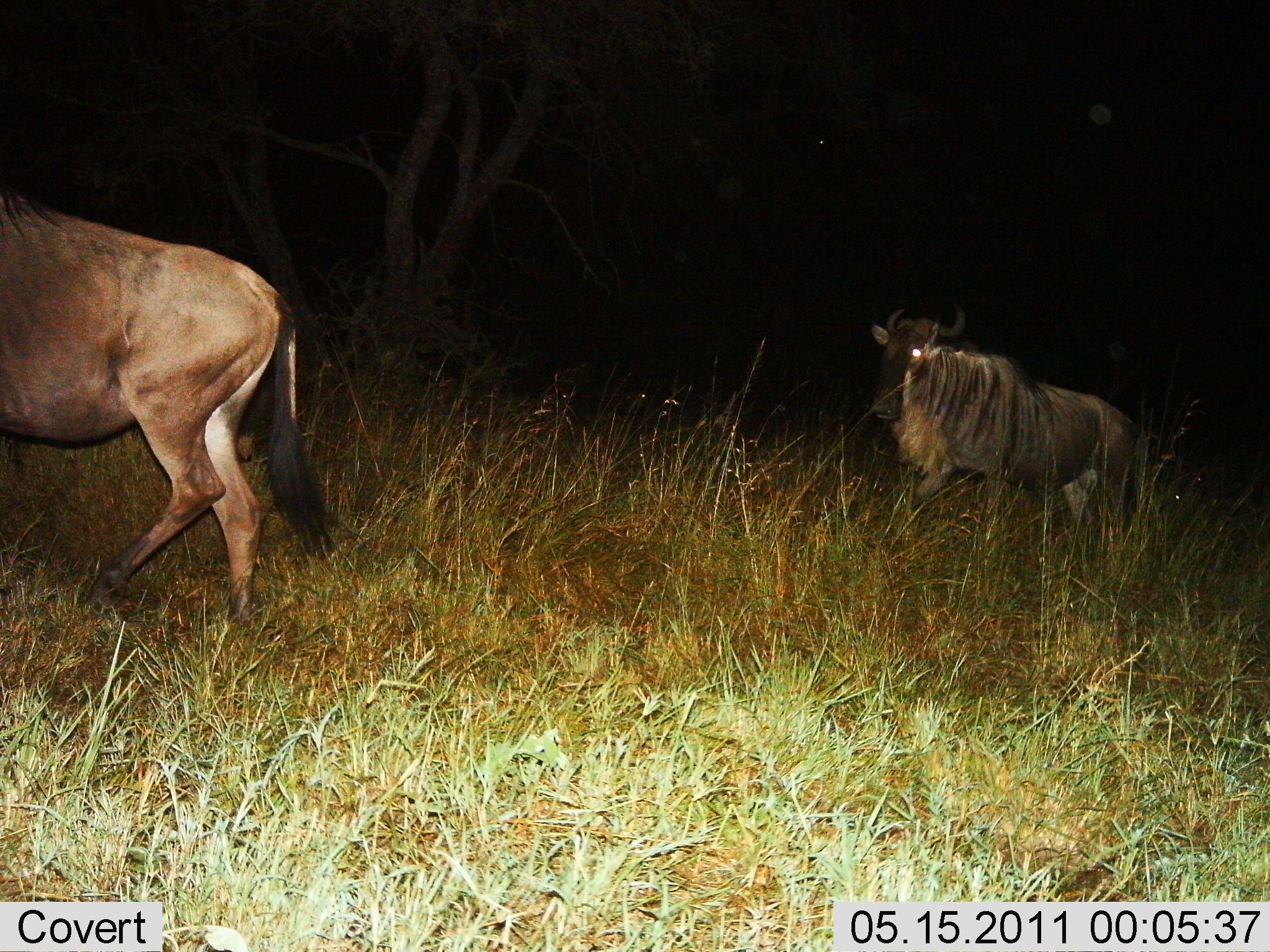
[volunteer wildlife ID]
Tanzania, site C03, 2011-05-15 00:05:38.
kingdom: Animalia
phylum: Chordata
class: Mammalia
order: Artiodactyla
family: Bovidae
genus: Connochaetes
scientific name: Connochaetes taurinus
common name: blue wildebeest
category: wildebeest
Wildebeest (blue wildebeest) (Connochaetes taurinus), count 2. Behavior (volunteer vote fractions): standing 0%, resting 0%, moving 100%, interacting 0%. Young present (vote fraction): 0%. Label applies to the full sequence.